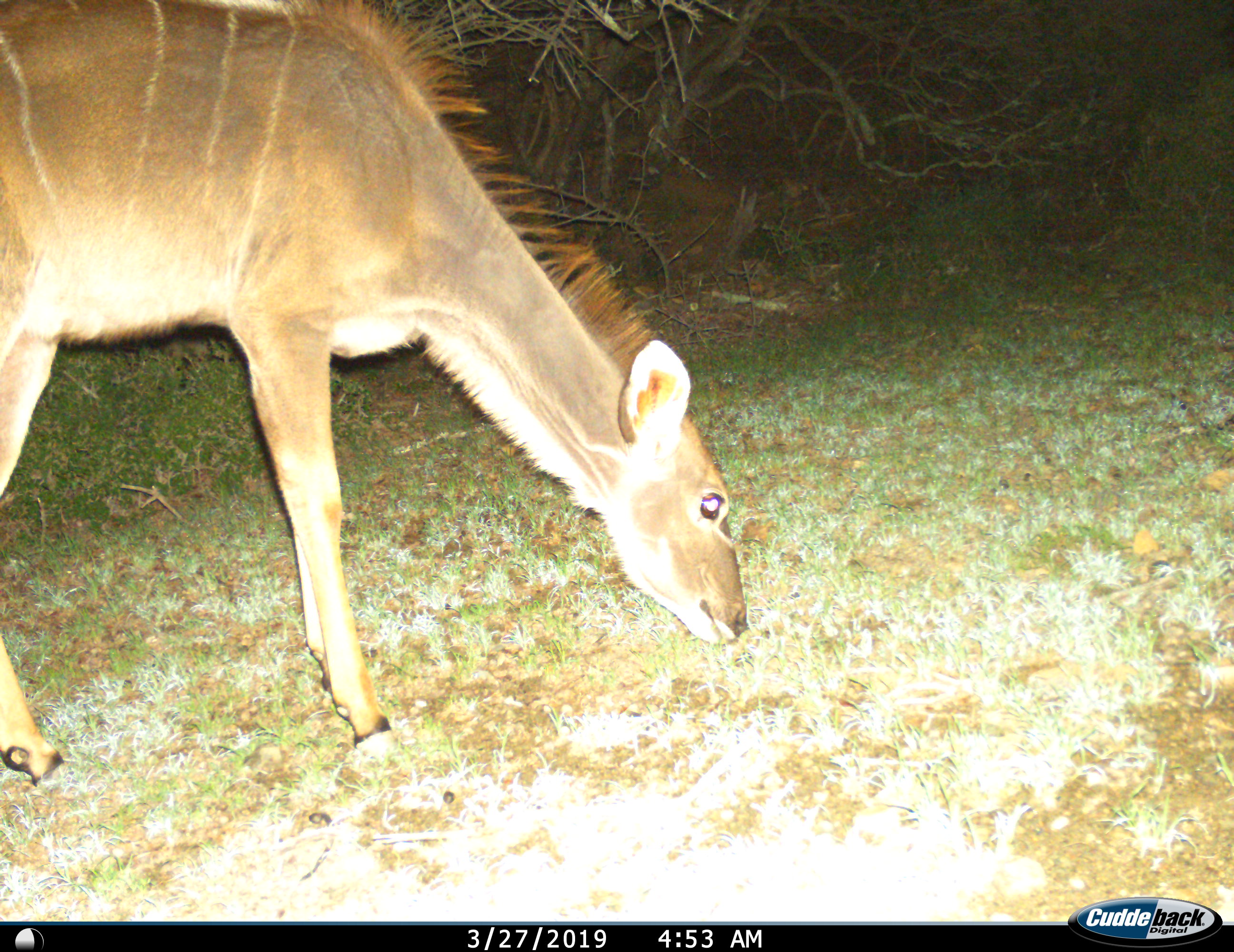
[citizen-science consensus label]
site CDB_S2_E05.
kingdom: Animalia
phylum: Chordata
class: Mammalia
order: Artiodactyla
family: Bovidae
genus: Tragelaphus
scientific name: Tragelaphus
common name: kudu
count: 1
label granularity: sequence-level